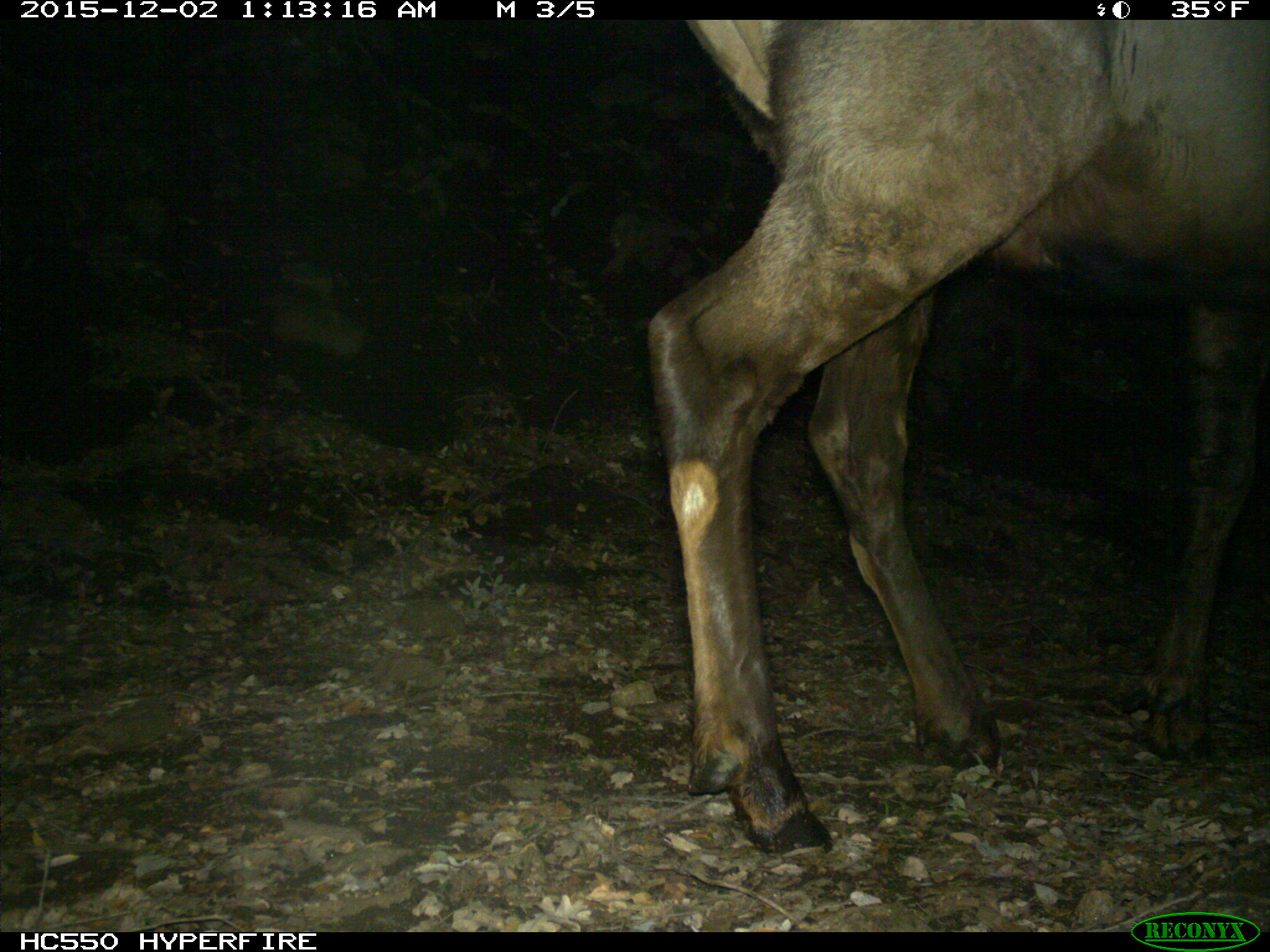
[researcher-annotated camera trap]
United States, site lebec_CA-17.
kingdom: Animalia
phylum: Chordata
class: Mammalia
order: Artiodactyla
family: Cervidae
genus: Cervus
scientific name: Cervus canadensis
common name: elk